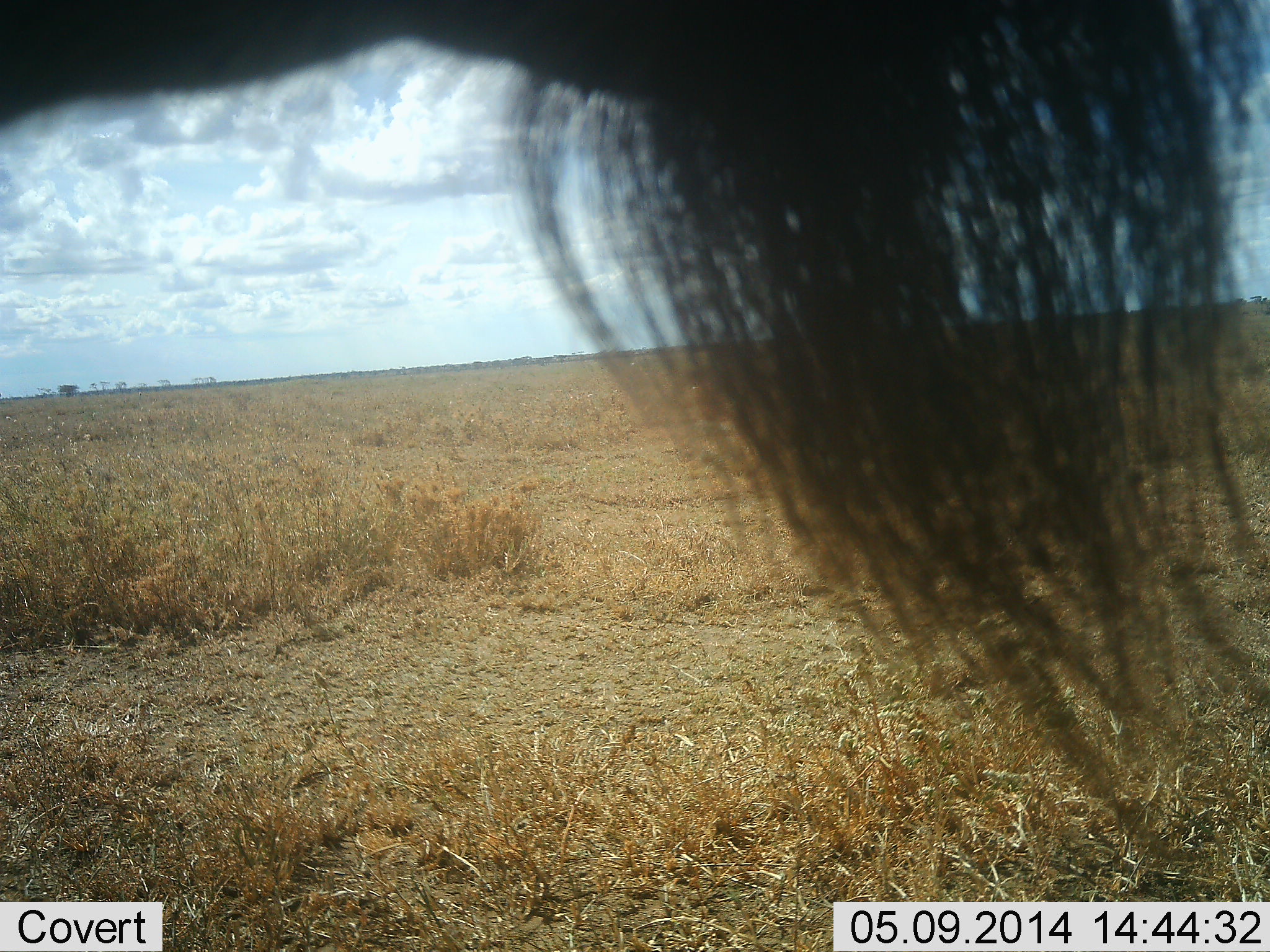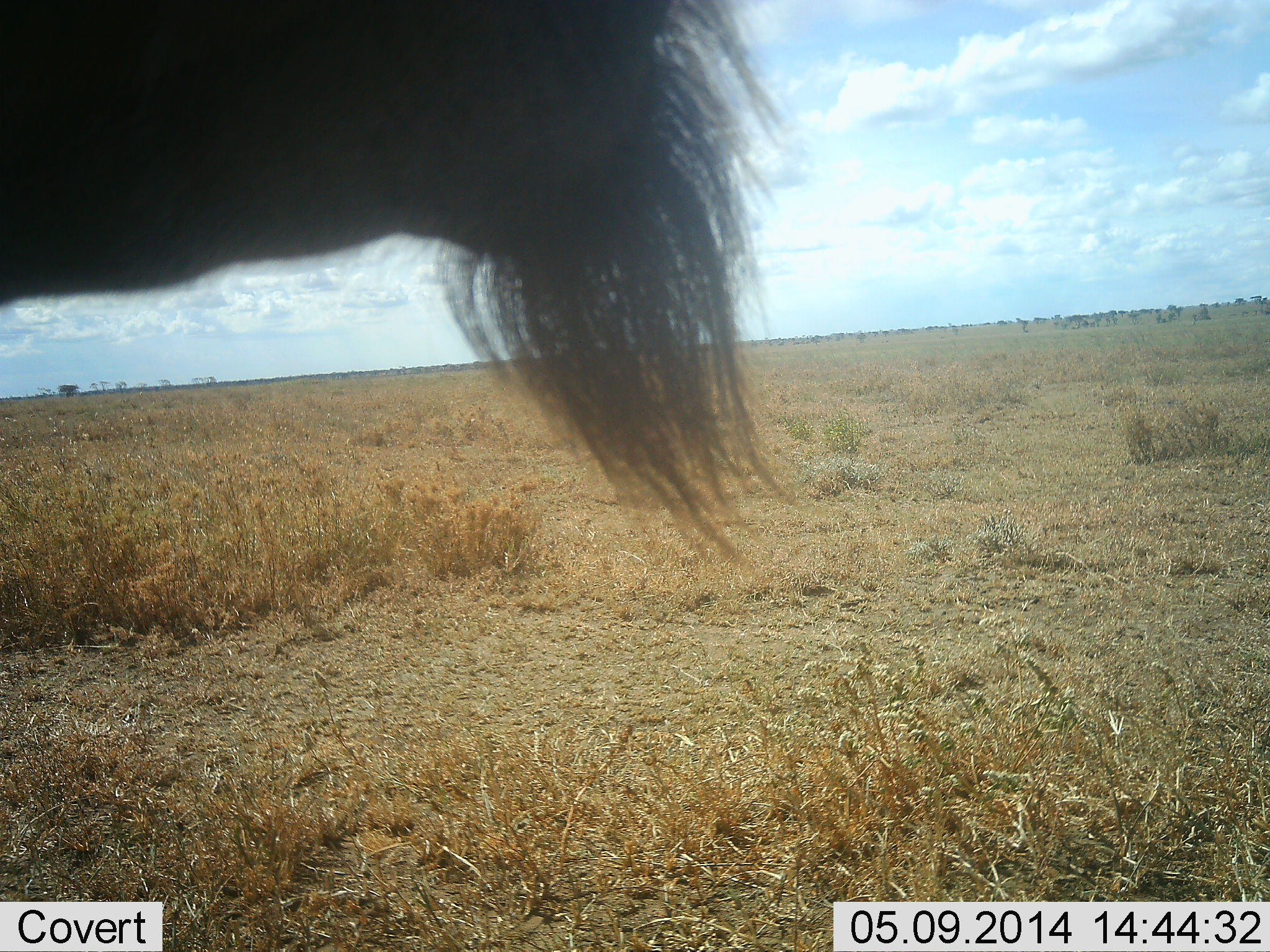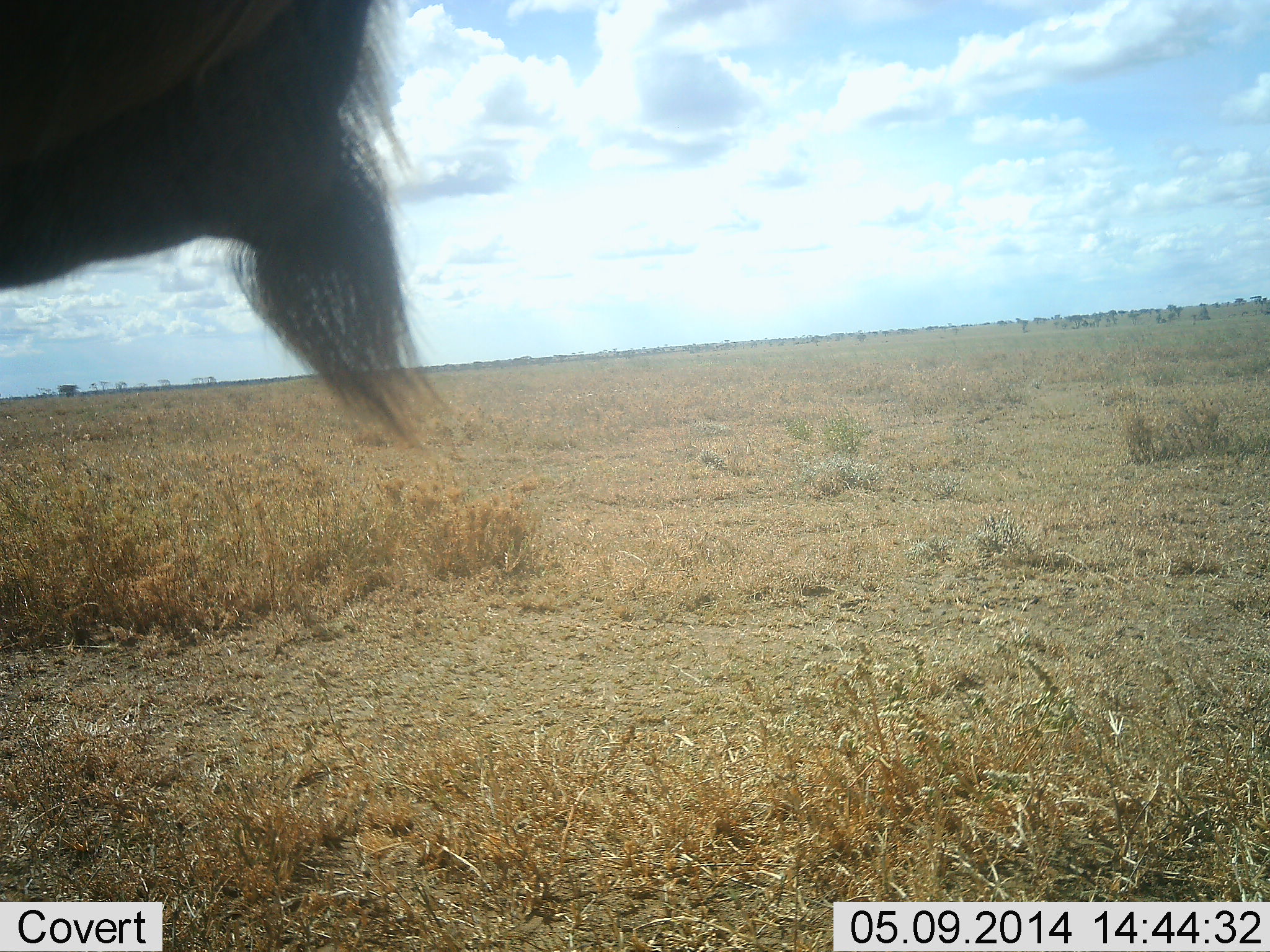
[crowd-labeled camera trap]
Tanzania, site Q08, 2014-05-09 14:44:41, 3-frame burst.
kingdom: Animalia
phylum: Chordata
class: Mammalia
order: Artiodactyla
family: Bovidae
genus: Connochaetes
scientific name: Connochaetes taurinus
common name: blue wildebeest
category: wildebeest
Wildebeest (blue wildebeest) (Connochaetes taurinus), count 1. Behavior (volunteer vote fractions): standing 70%, resting 20%, moving 30%, interacting 0%. Young present (vote fraction): 0%. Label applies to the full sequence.